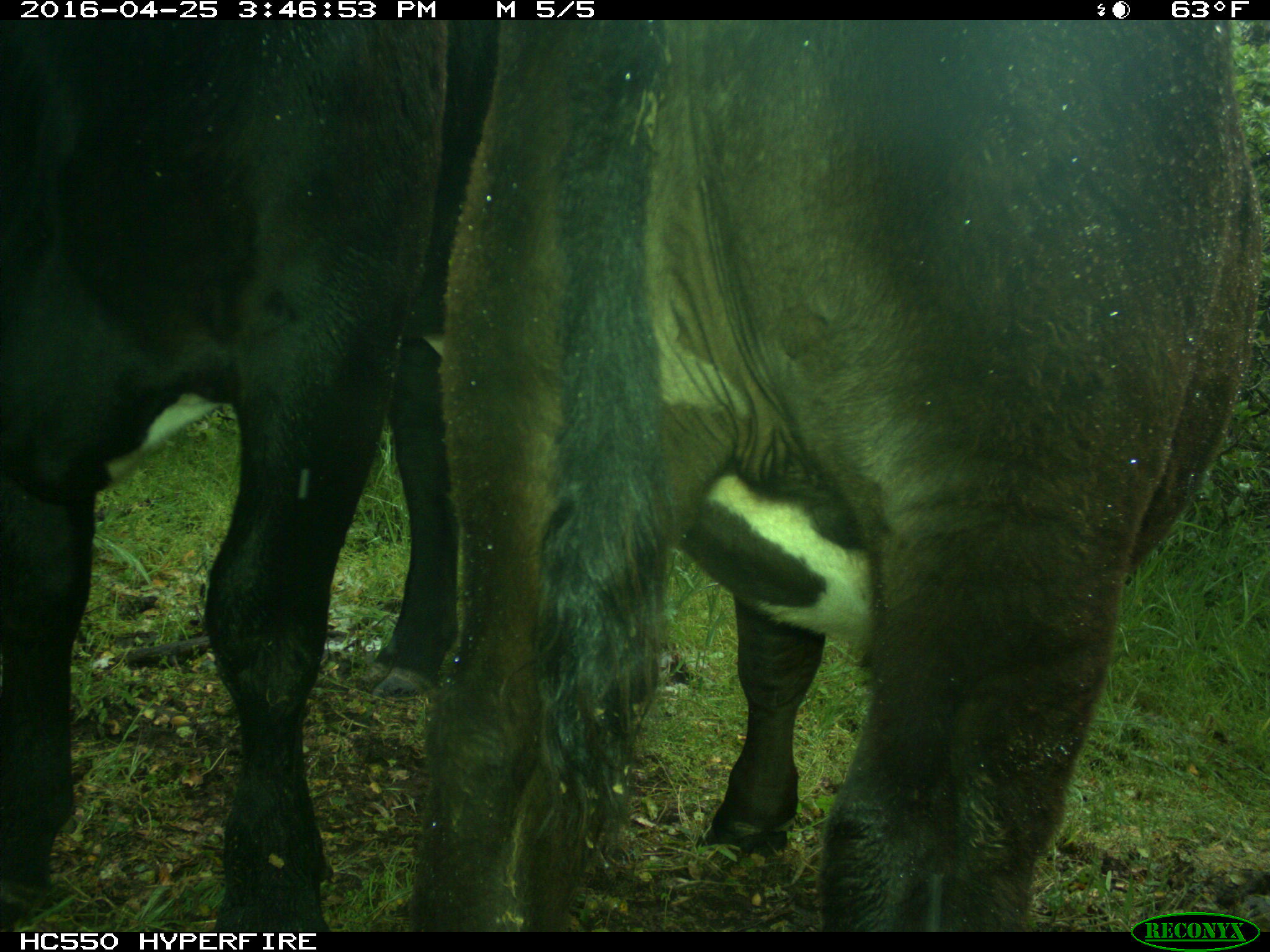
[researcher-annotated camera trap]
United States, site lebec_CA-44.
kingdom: Animalia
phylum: Chordata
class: Mammalia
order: Artiodactyla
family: Bovidae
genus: Bos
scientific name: Bos taurus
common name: domestic cow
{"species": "Bos taurus (domestic cow)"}